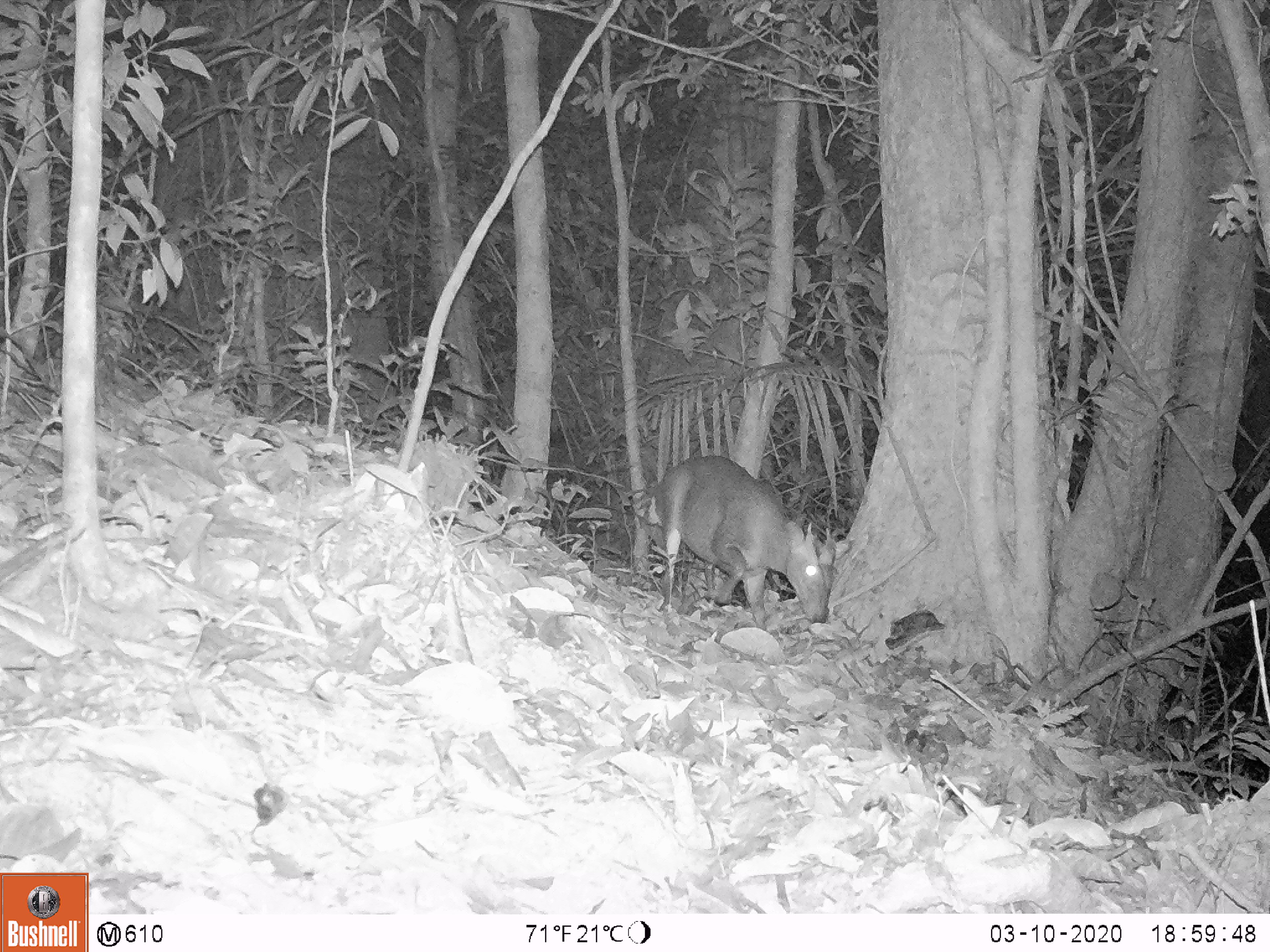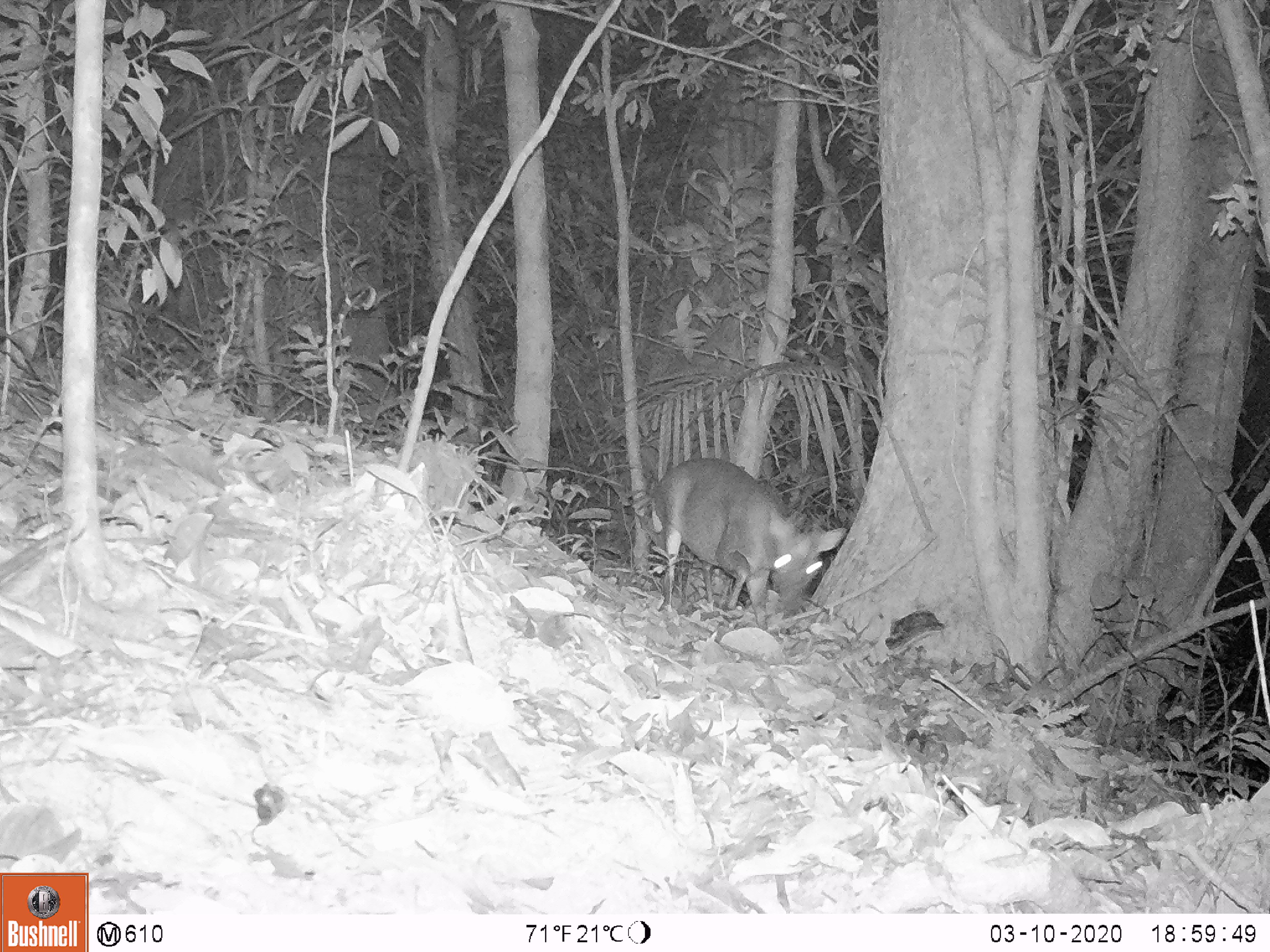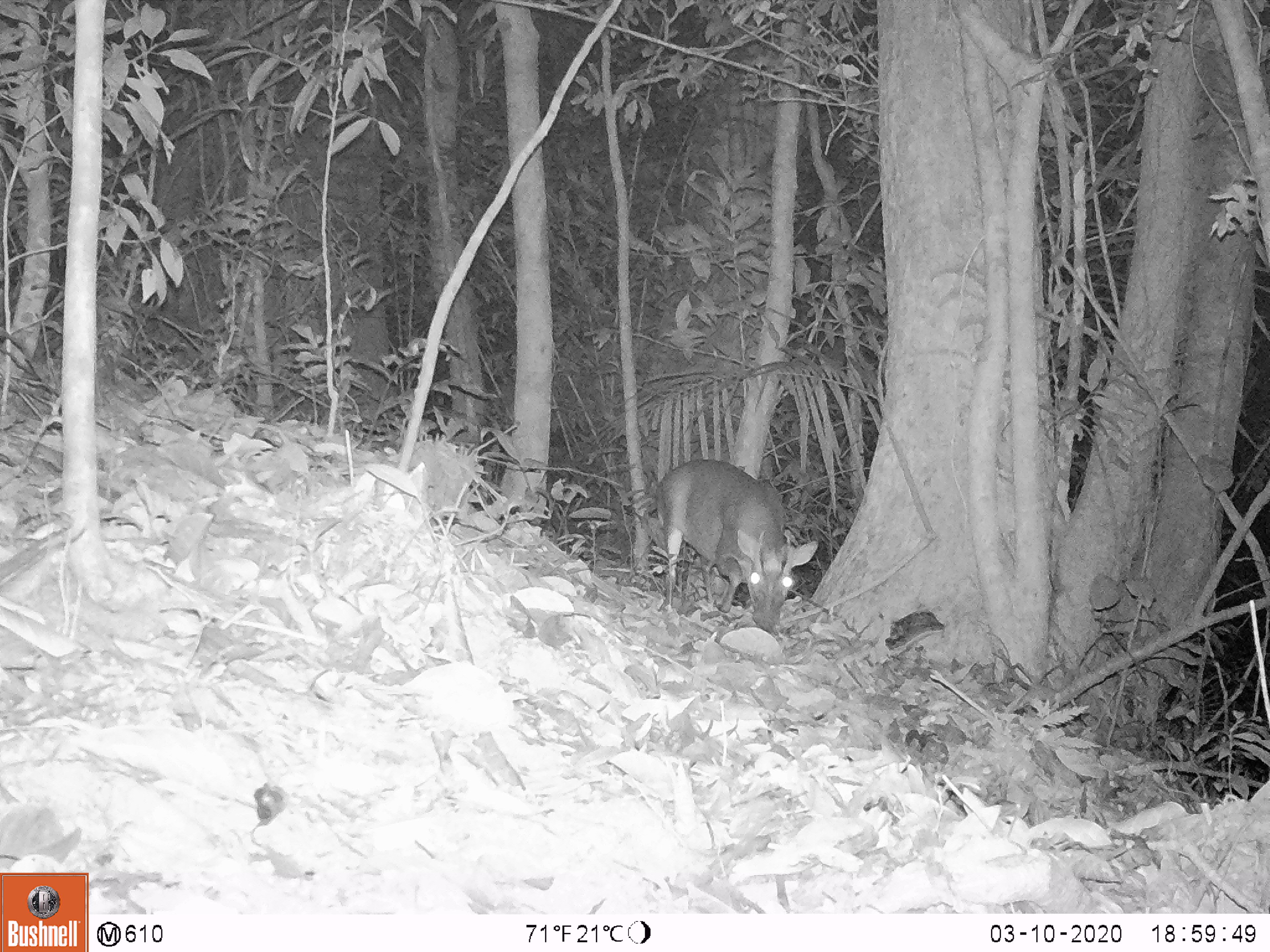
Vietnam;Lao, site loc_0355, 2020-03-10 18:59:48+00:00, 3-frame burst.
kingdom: Animalia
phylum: Chordata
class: Mammalia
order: Artiodactyla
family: Cervidae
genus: Muntiacus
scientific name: Muntiacus rooseveltorum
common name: roosevelt's muntjac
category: roosevelts muntjac group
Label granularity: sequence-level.